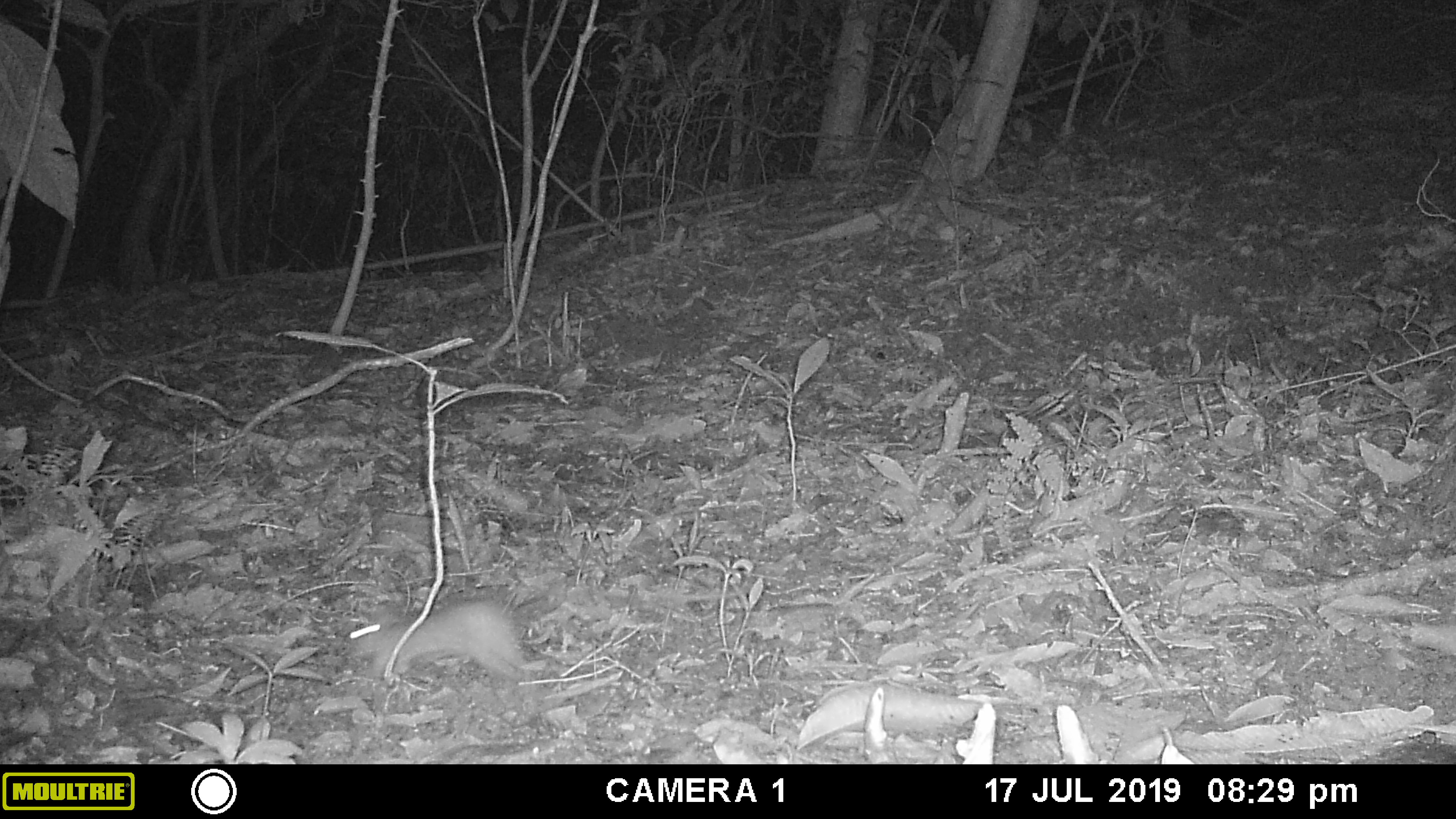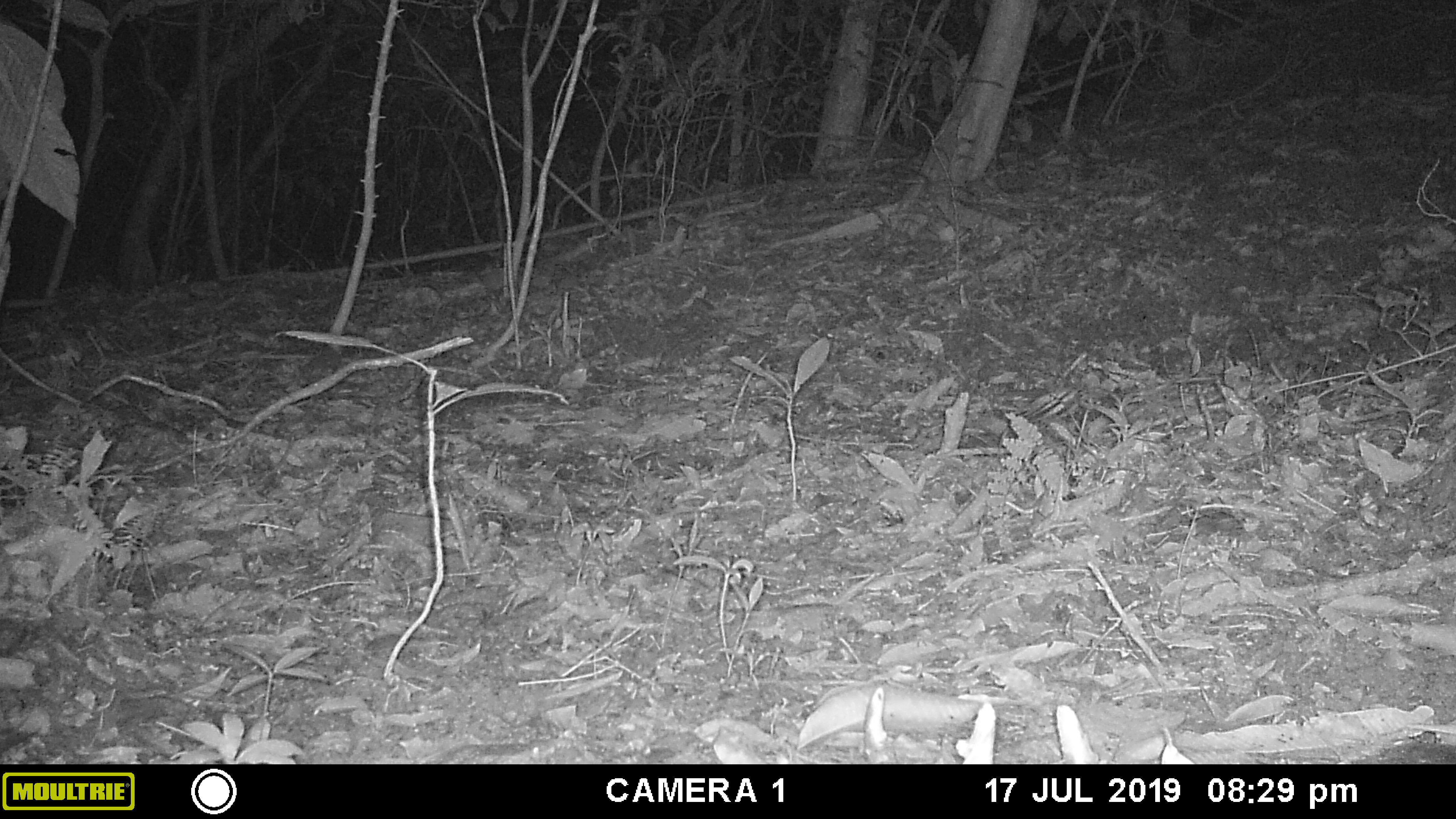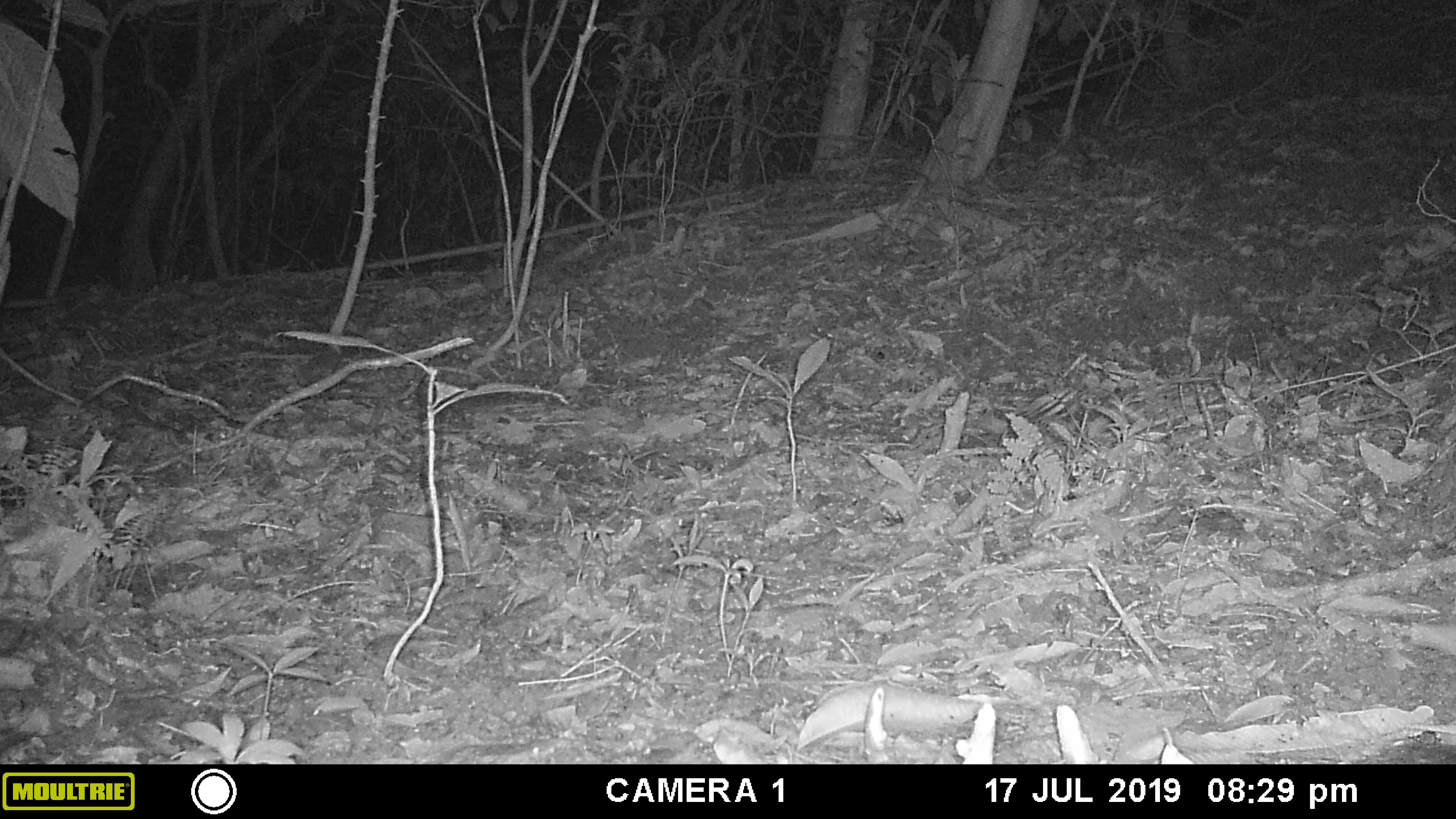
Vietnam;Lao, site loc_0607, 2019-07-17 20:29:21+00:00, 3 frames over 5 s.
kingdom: Animalia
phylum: Chordata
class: Mammalia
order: Rodentia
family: Muridae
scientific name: Muridae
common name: old-world mice and rats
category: unidentified murid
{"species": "unidentified murid (old-world mice and rats) (Muridae)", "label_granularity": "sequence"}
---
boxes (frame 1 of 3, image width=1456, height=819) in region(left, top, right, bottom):
unidentified murid: region(342, 582, 754, 695)